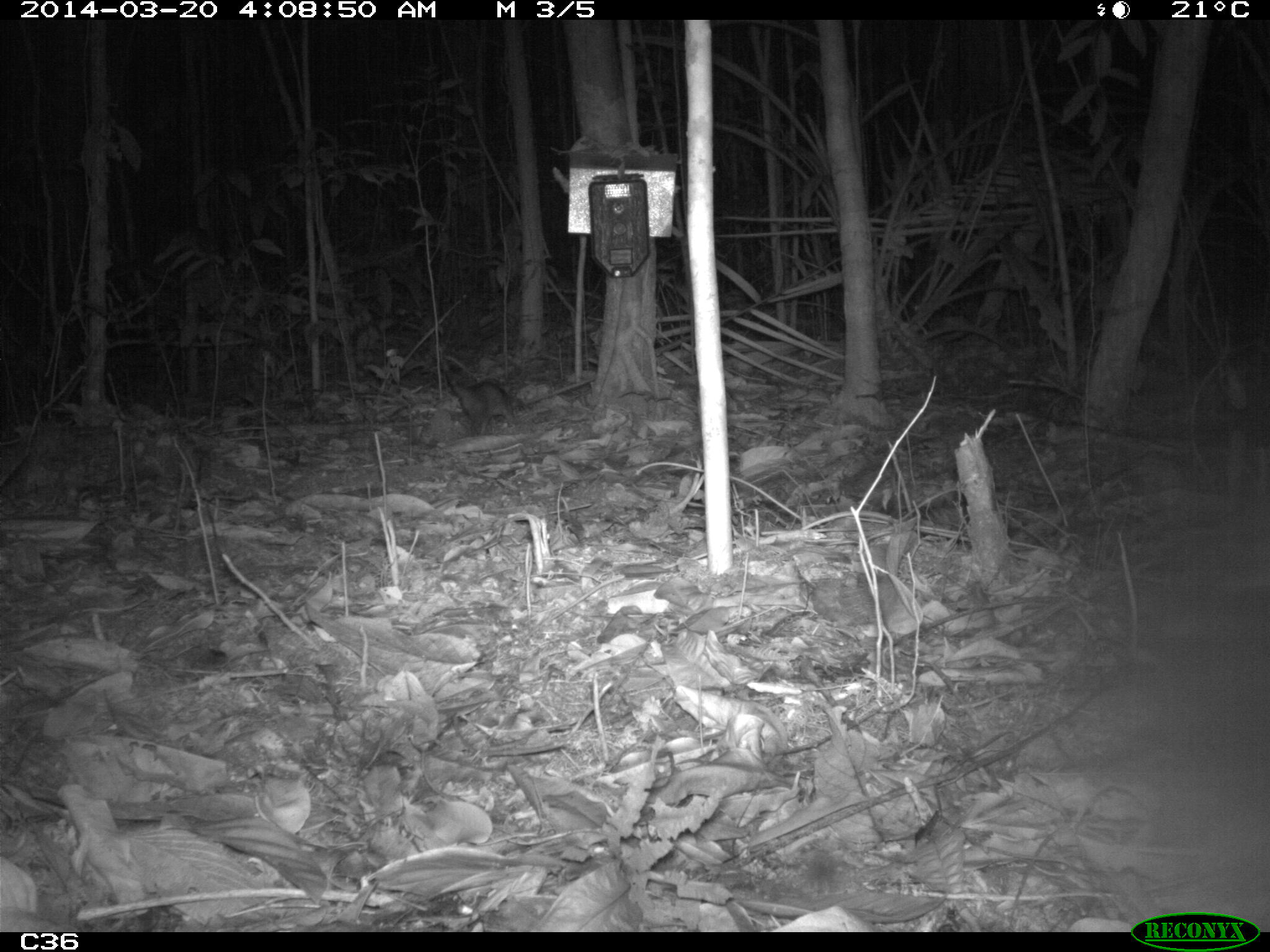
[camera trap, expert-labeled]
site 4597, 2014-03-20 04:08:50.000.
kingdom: Animalia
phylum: Chordata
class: Mammalia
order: Didelphimorphia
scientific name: Didelphimorphia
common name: opossum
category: unknown opossum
Unknown opossum (opossum) (Didelphimorphia), count 1, age adult, sex female.